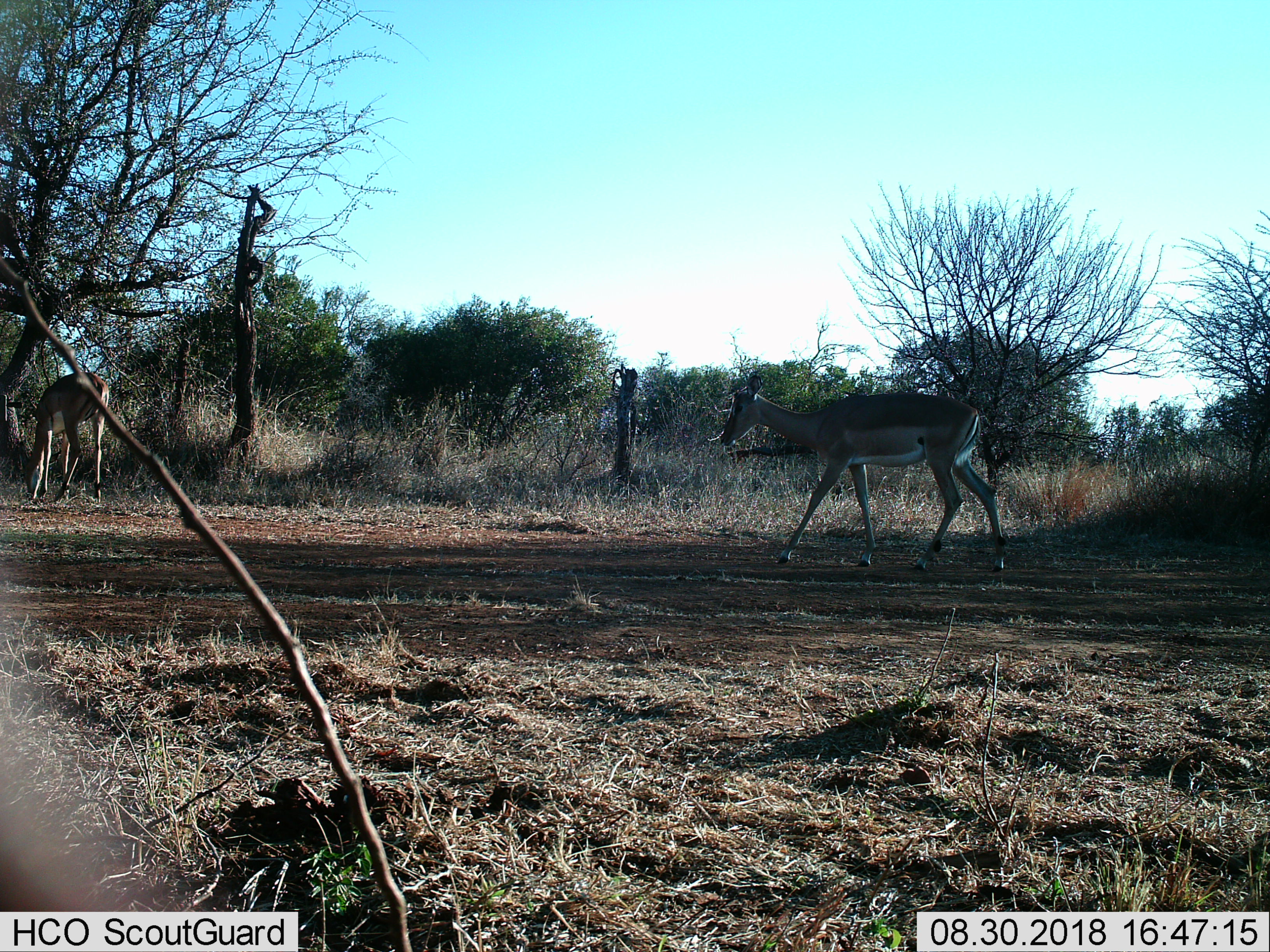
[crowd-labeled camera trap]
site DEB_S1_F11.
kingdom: Animalia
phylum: Chordata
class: Mammalia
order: Artiodactyla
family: Bovidae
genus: Aepyceros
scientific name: Aepyceros melampus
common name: impala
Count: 2.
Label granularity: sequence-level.